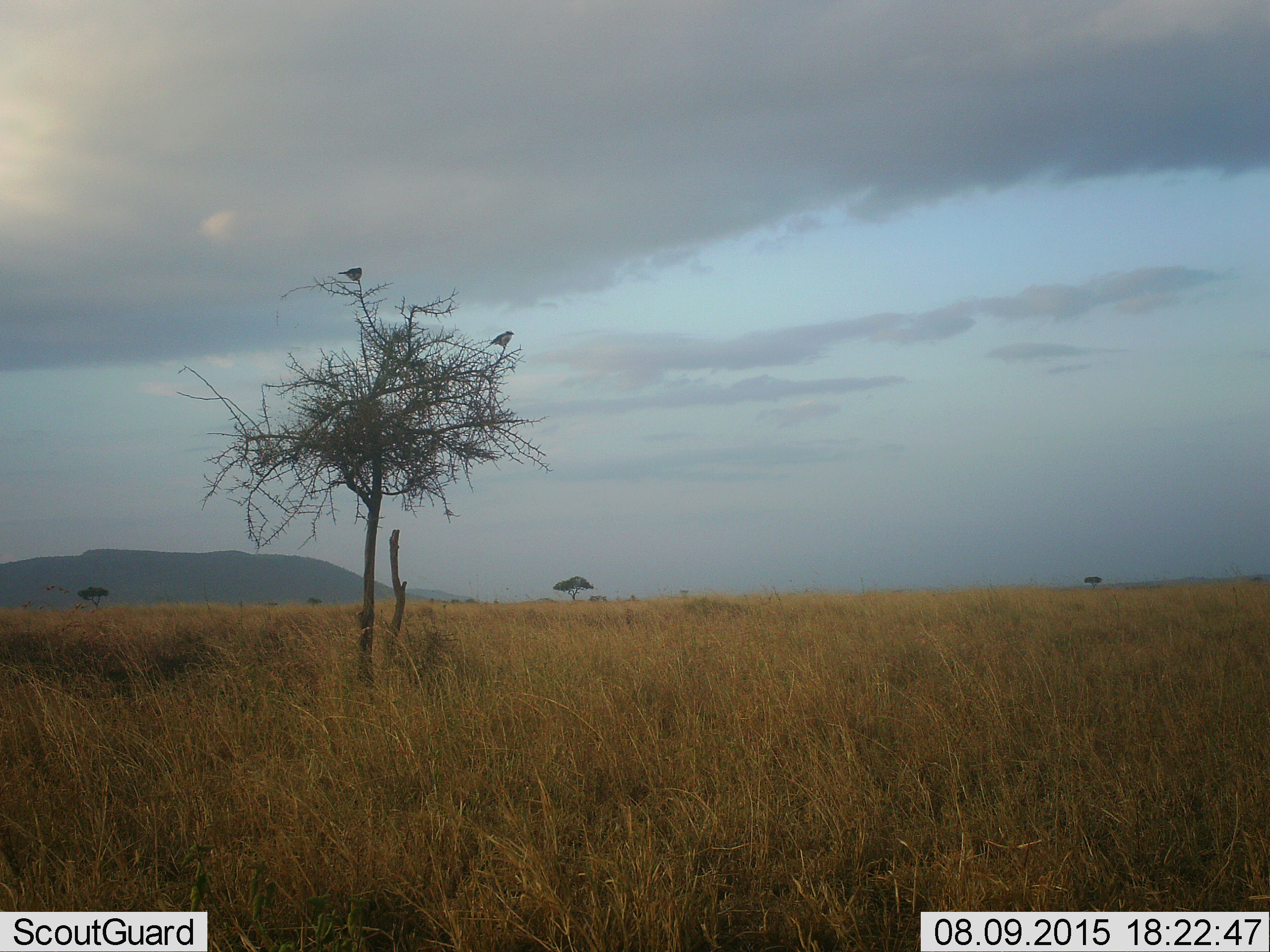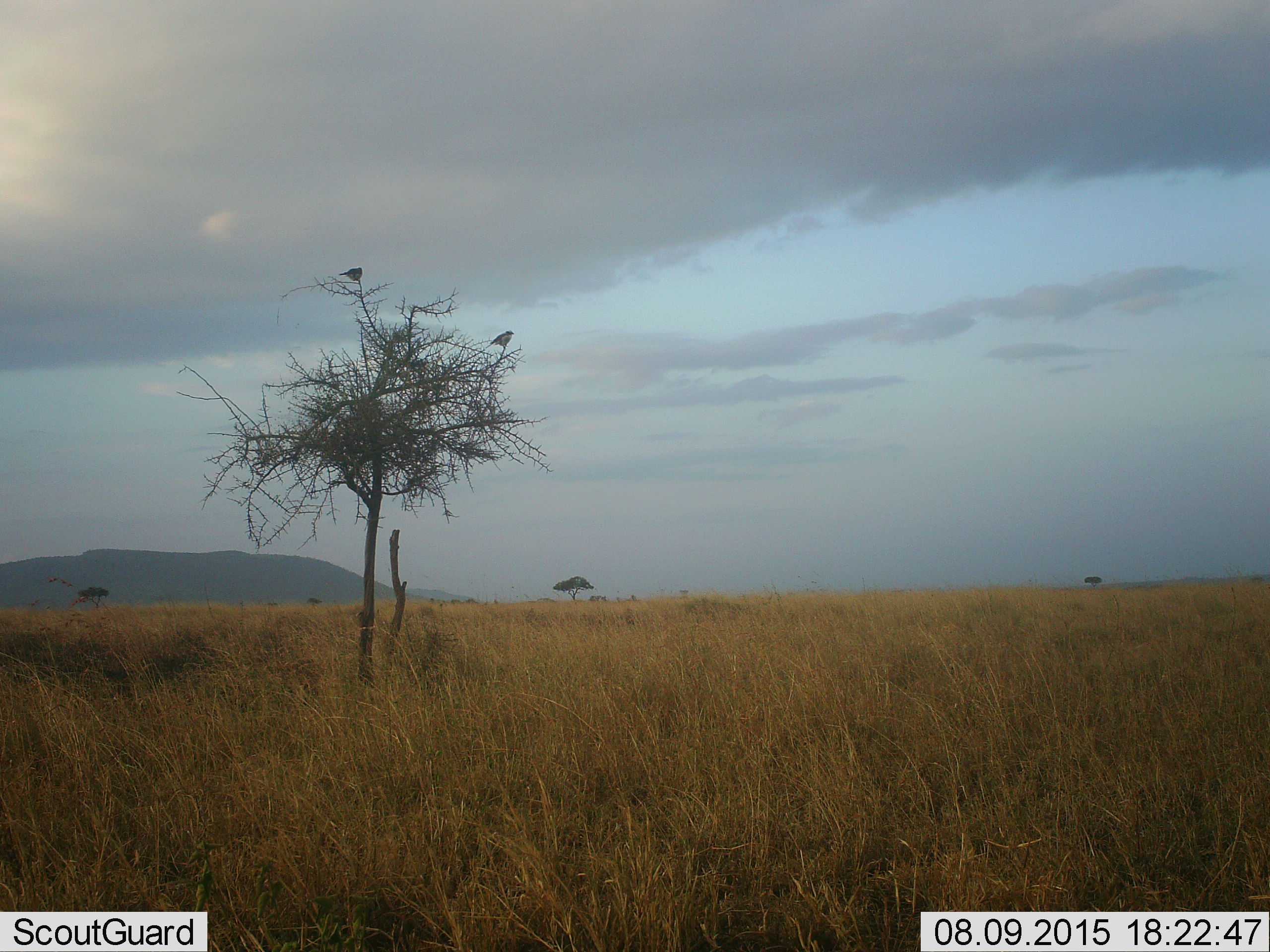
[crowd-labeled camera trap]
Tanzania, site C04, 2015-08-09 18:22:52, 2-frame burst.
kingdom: Animalia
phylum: Chordata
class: Aves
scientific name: Aves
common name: bird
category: otherbird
Otherbird (bird) (Aves), count 2. Behavior (volunteer vote fractions): standing 25%, resting 83%, moving 8%, interacting 0%. Young present (vote fraction): 0%. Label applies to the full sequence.